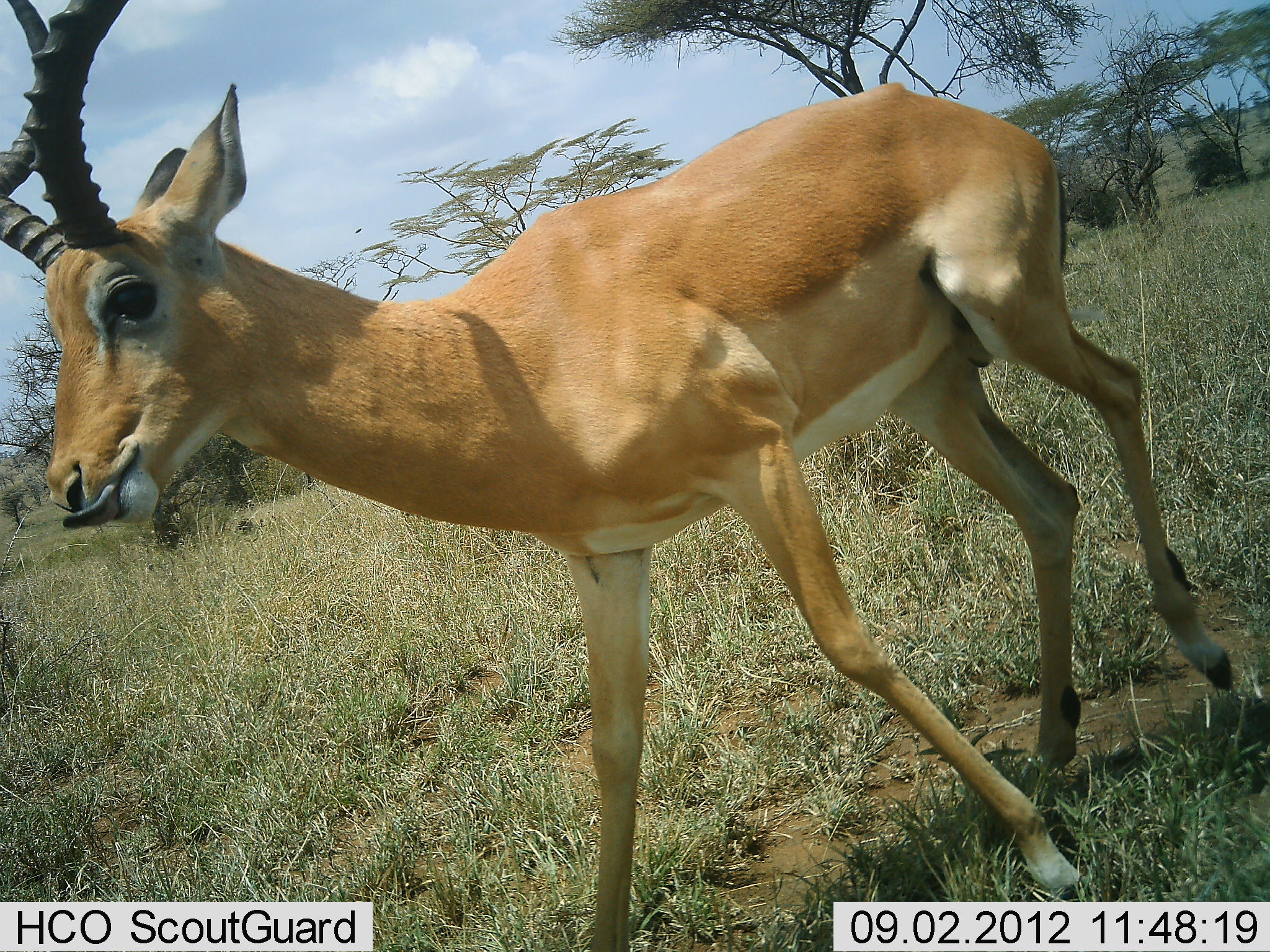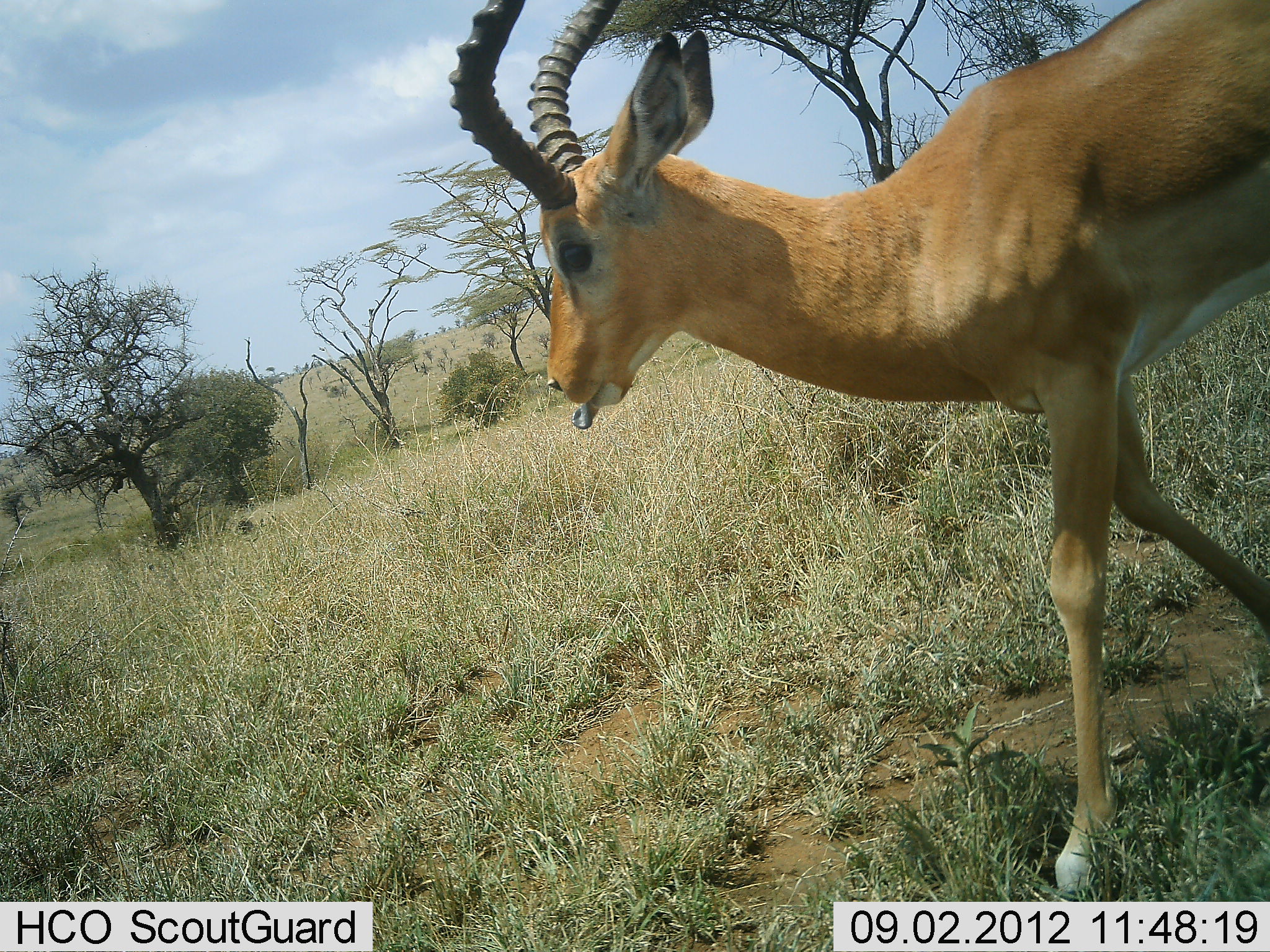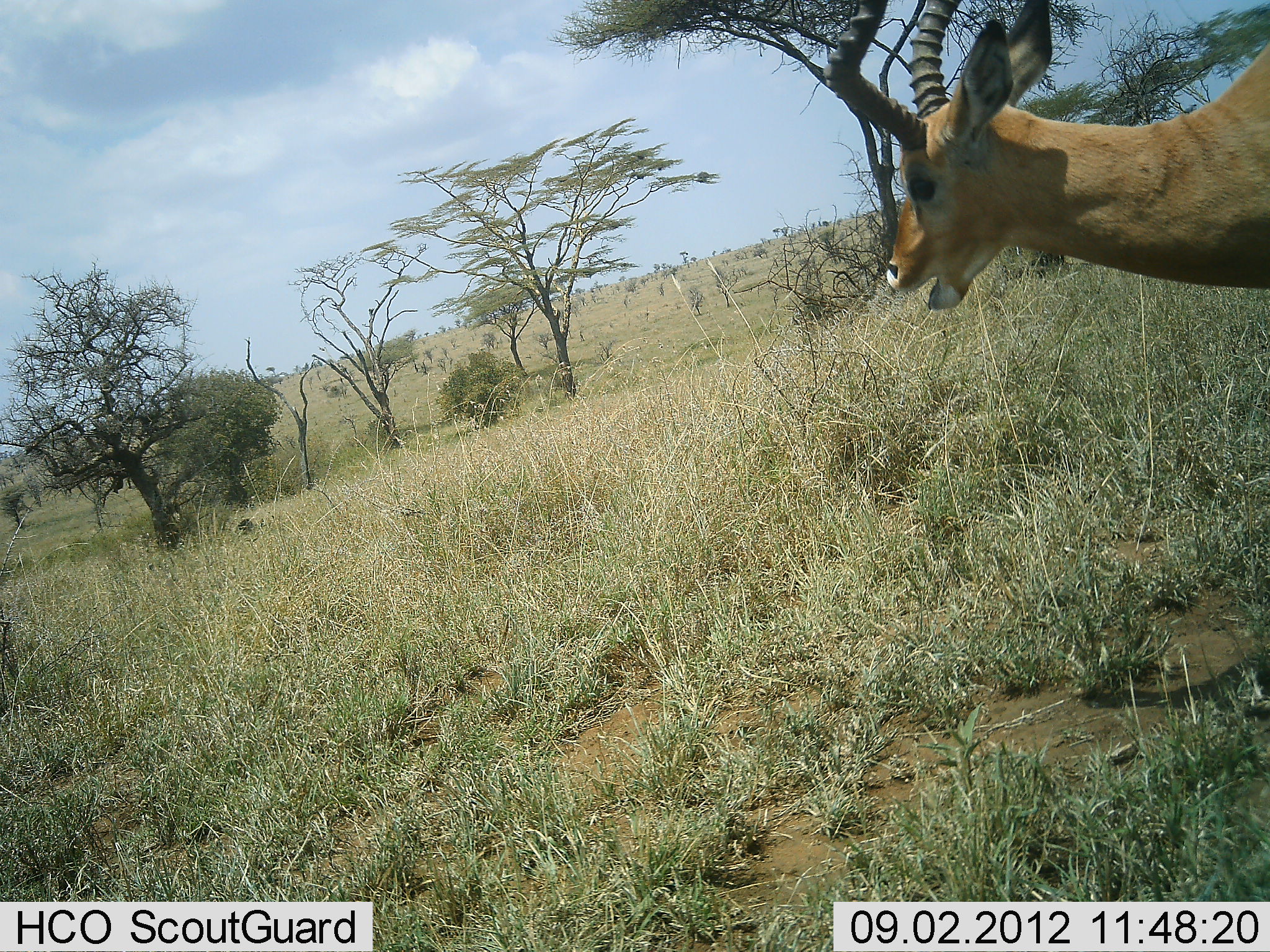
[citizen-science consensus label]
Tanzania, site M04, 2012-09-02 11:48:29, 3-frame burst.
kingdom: Animalia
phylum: Chordata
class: Mammalia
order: Artiodactyla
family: Bovidae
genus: Aepyceros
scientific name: Aepyceros melampus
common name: impala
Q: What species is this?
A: Impala (Aepyceros melampus).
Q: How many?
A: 1.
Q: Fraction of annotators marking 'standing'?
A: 0%.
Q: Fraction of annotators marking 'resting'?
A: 0%.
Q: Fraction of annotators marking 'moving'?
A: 100%.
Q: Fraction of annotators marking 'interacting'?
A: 0%.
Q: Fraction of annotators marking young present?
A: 0%.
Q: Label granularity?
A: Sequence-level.